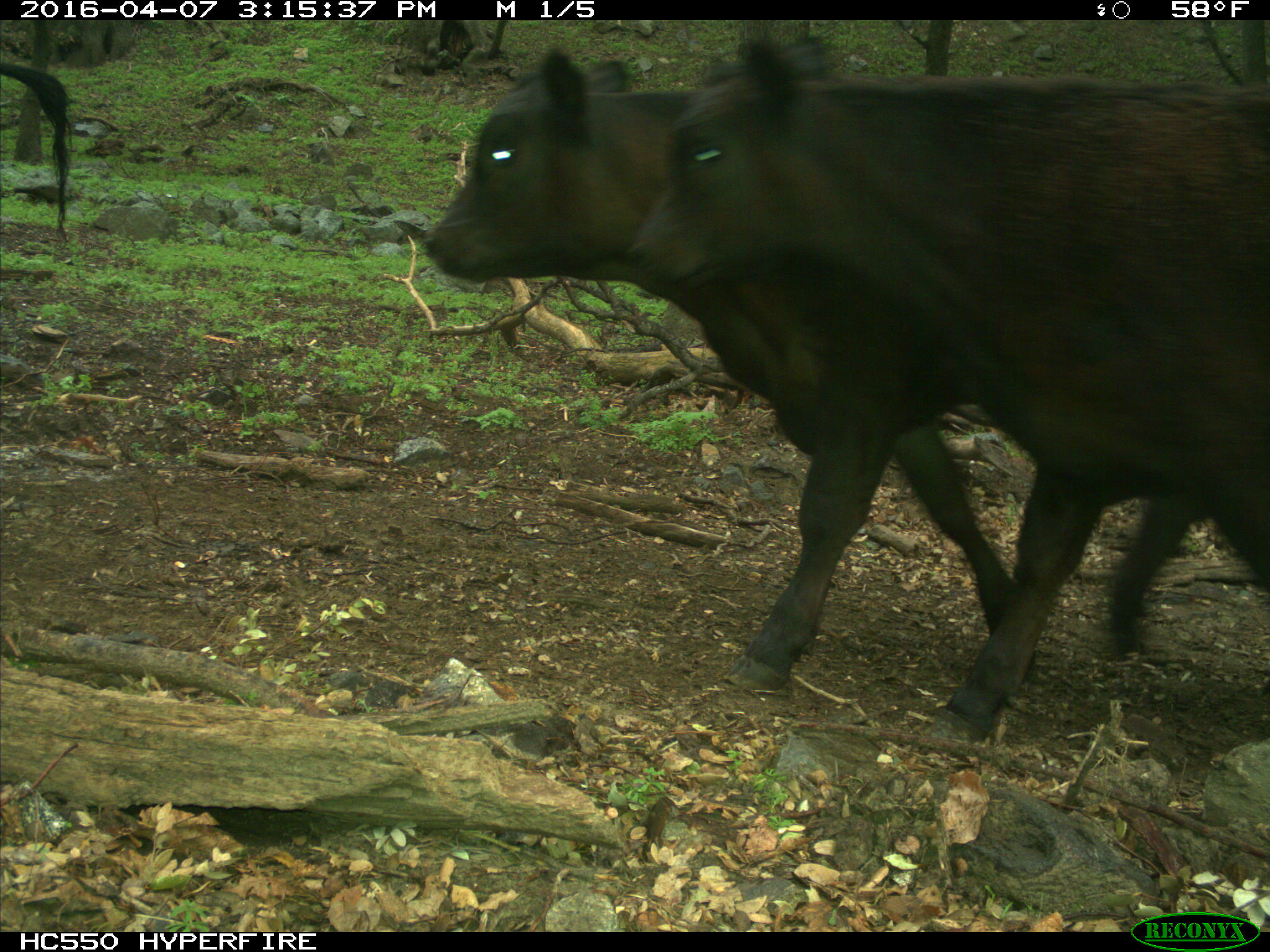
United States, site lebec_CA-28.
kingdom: Animalia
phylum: Chordata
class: Mammalia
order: Artiodactyla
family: Bovidae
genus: Bos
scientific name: Bos taurus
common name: domestic cow